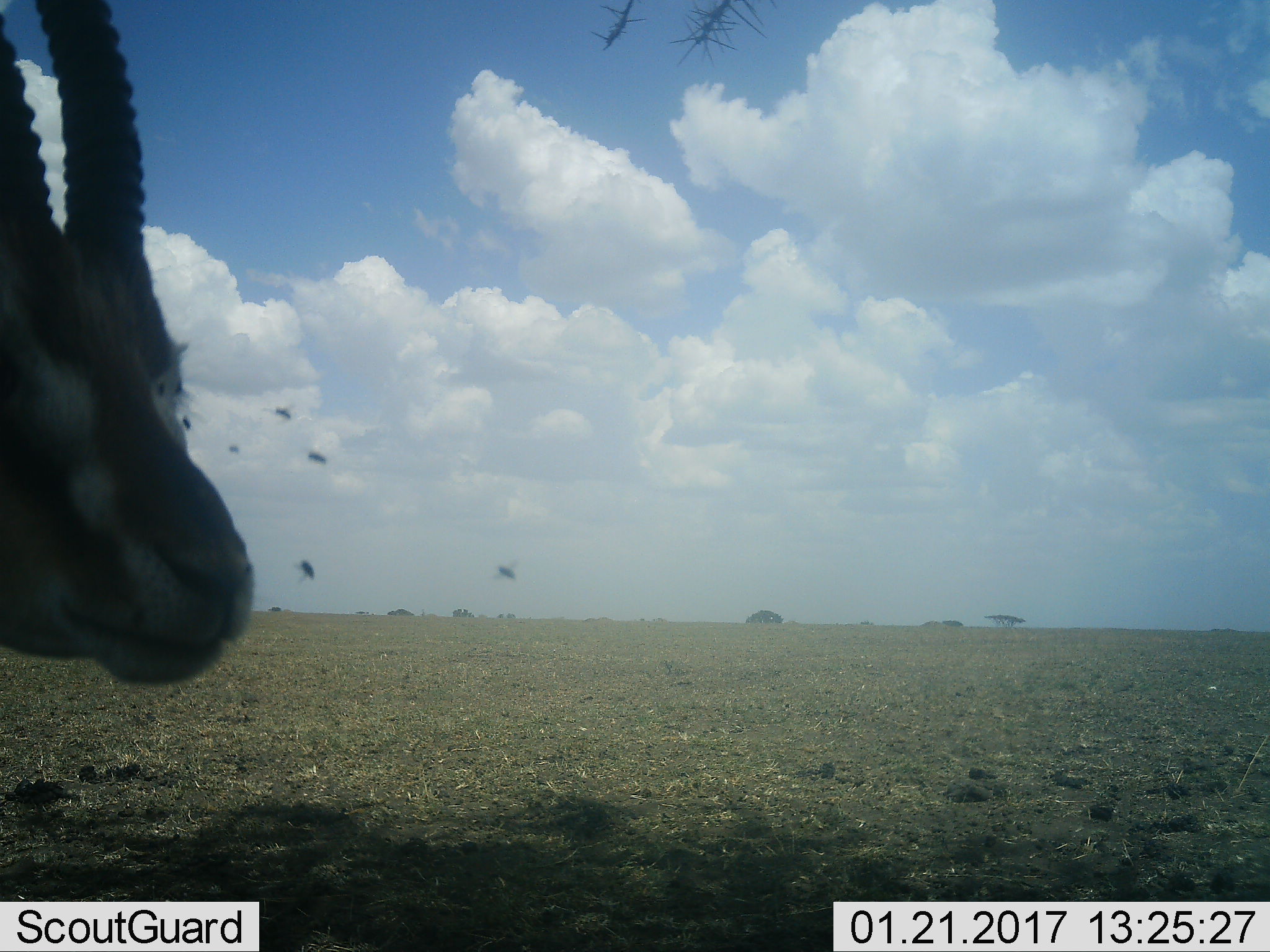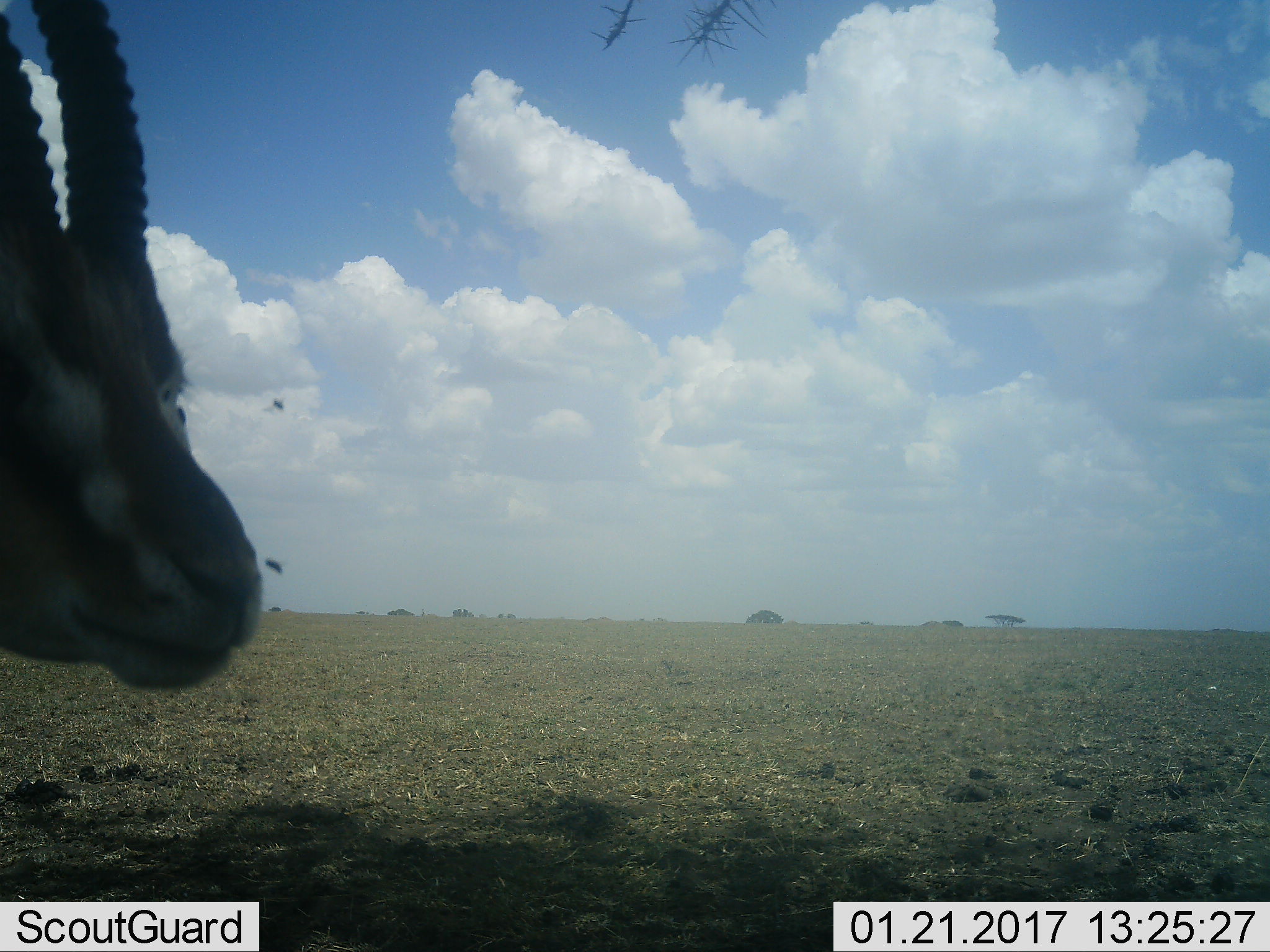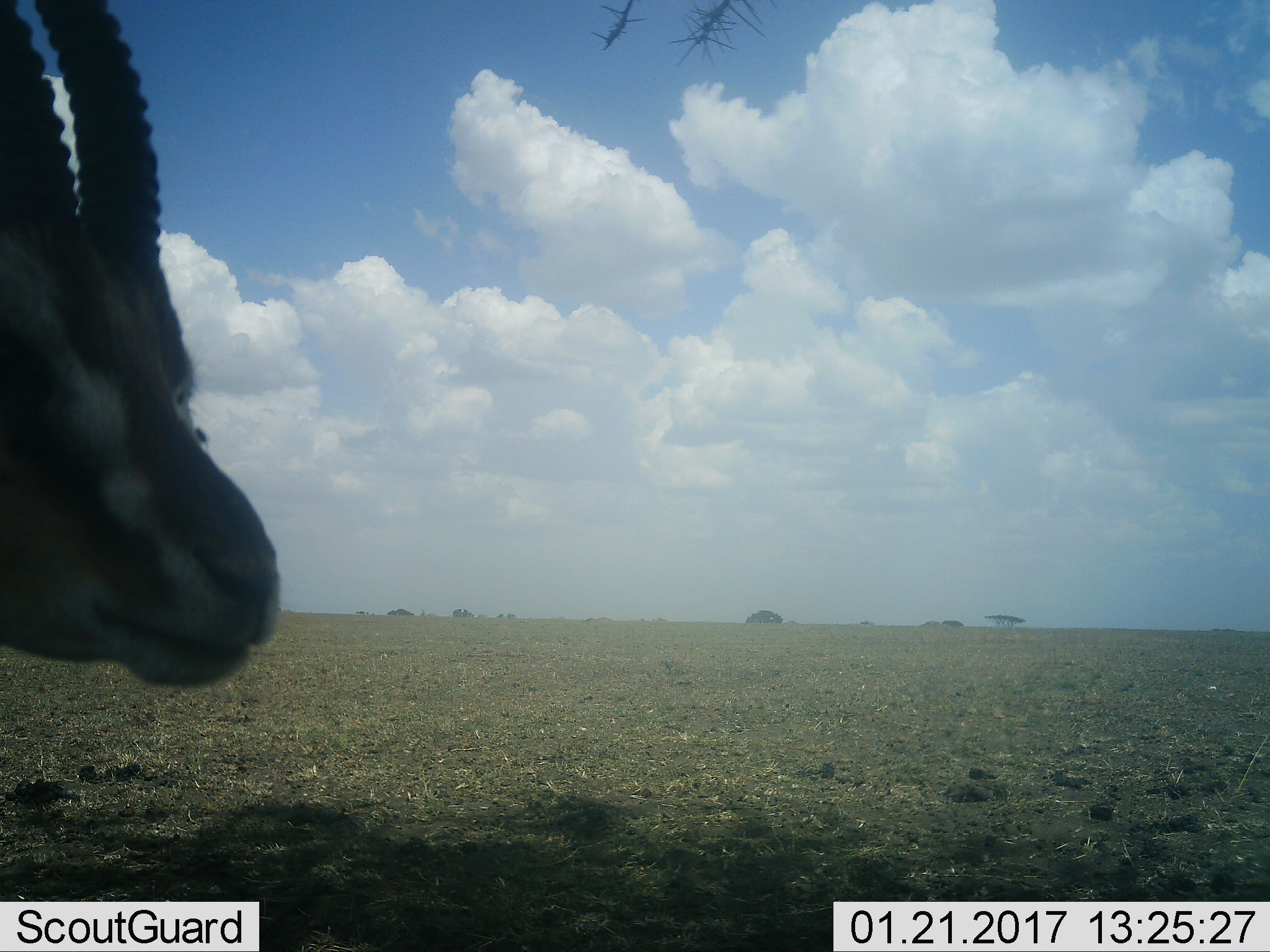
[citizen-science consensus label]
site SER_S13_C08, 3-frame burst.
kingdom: Animalia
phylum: Chordata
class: Mammalia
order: Artiodactyla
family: Bovidae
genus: Eudorcas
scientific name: Eudorcas thomsonii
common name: thomson's gazelle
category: gazellethomsons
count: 1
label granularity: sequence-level